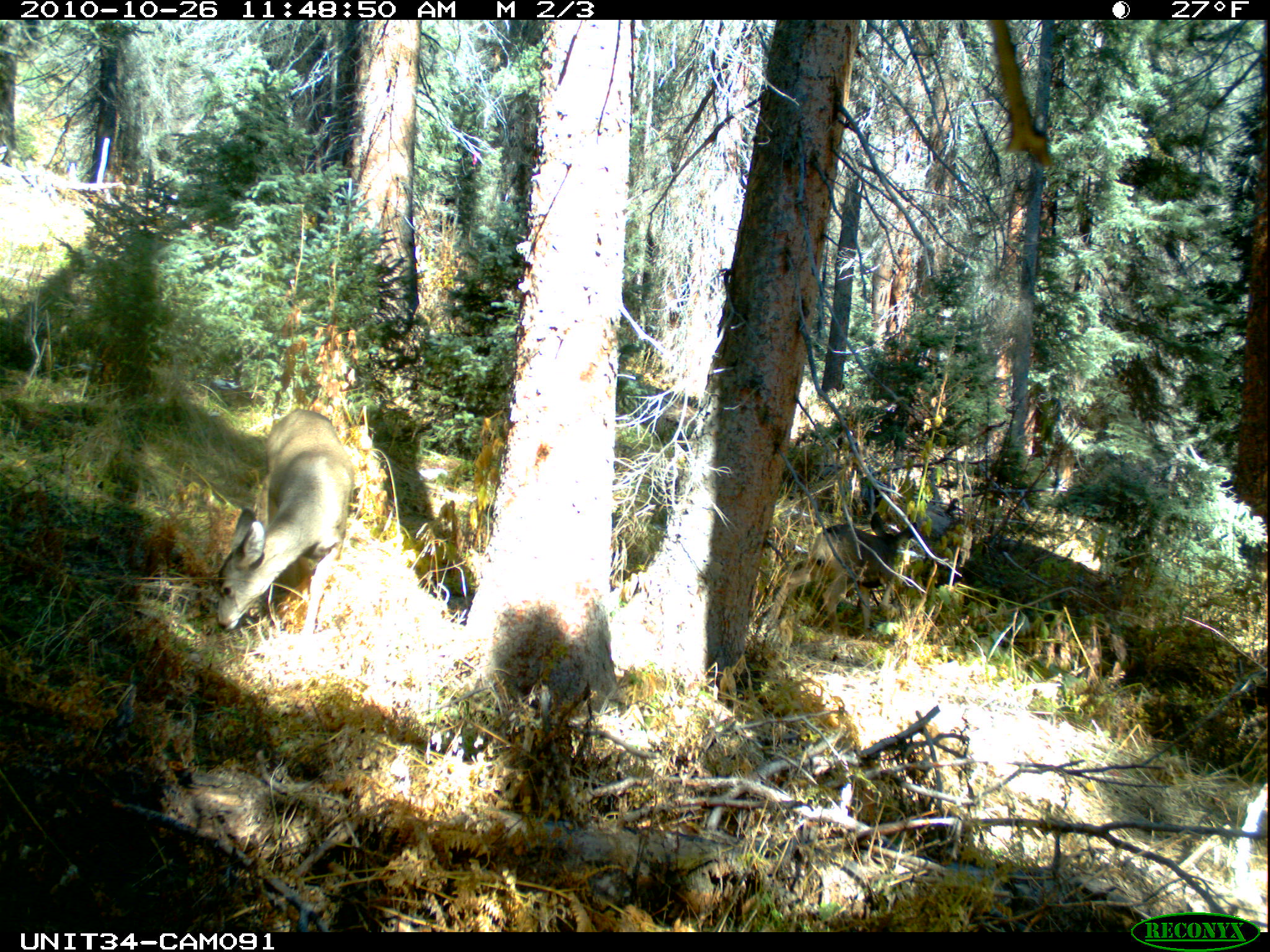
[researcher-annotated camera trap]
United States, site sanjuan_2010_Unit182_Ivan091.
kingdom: Animalia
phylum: Chordata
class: Mammalia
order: Artiodactyla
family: Cervidae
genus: Odocoileus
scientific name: Odocoileus hemionus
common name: mule deer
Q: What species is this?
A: Odocoileus hemionus (mule deer).